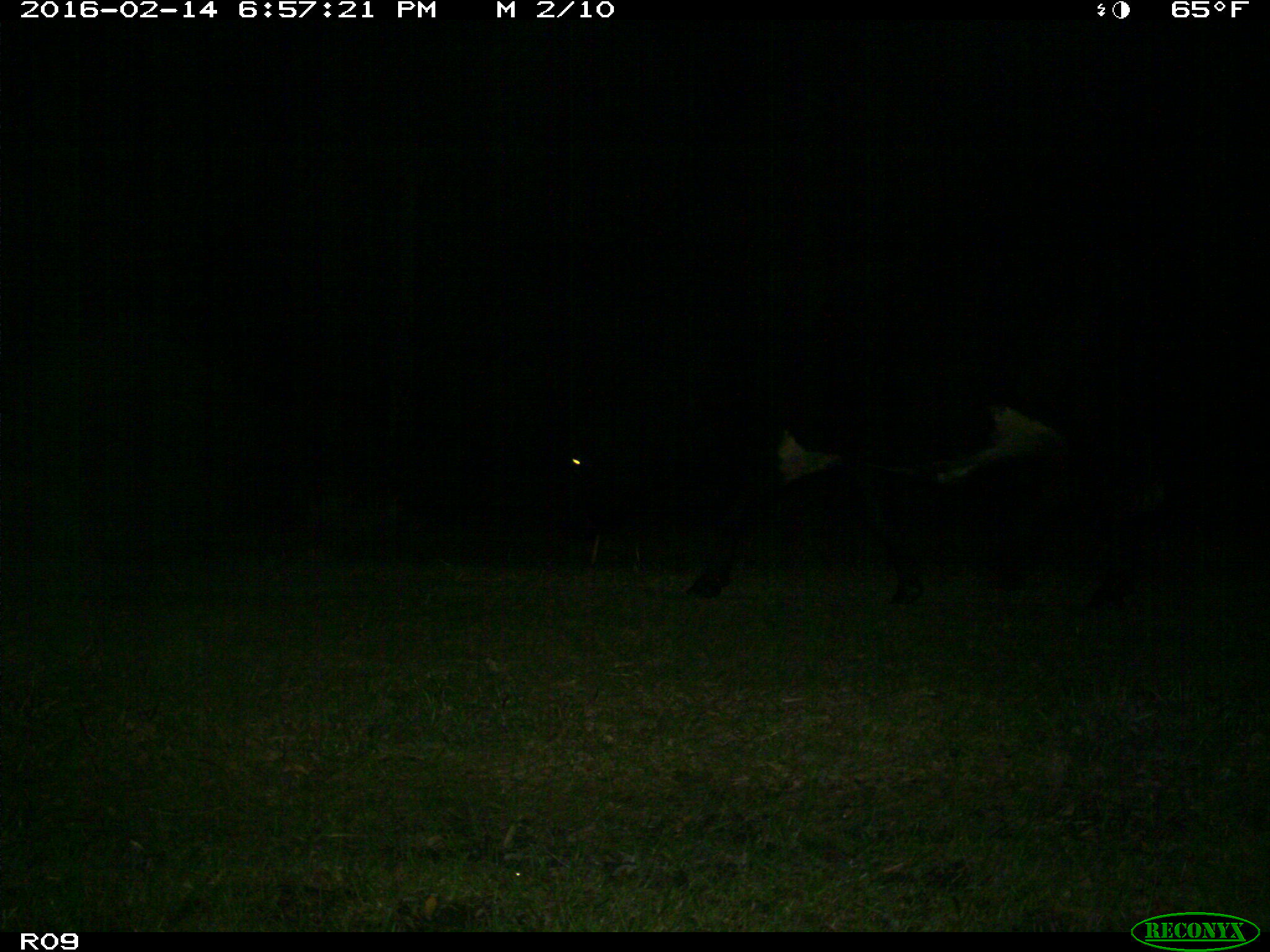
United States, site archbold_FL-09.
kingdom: Animalia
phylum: Chordata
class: Mammalia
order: Artiodactyla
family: Bovidae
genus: Bos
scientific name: Bos taurus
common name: domestic cow